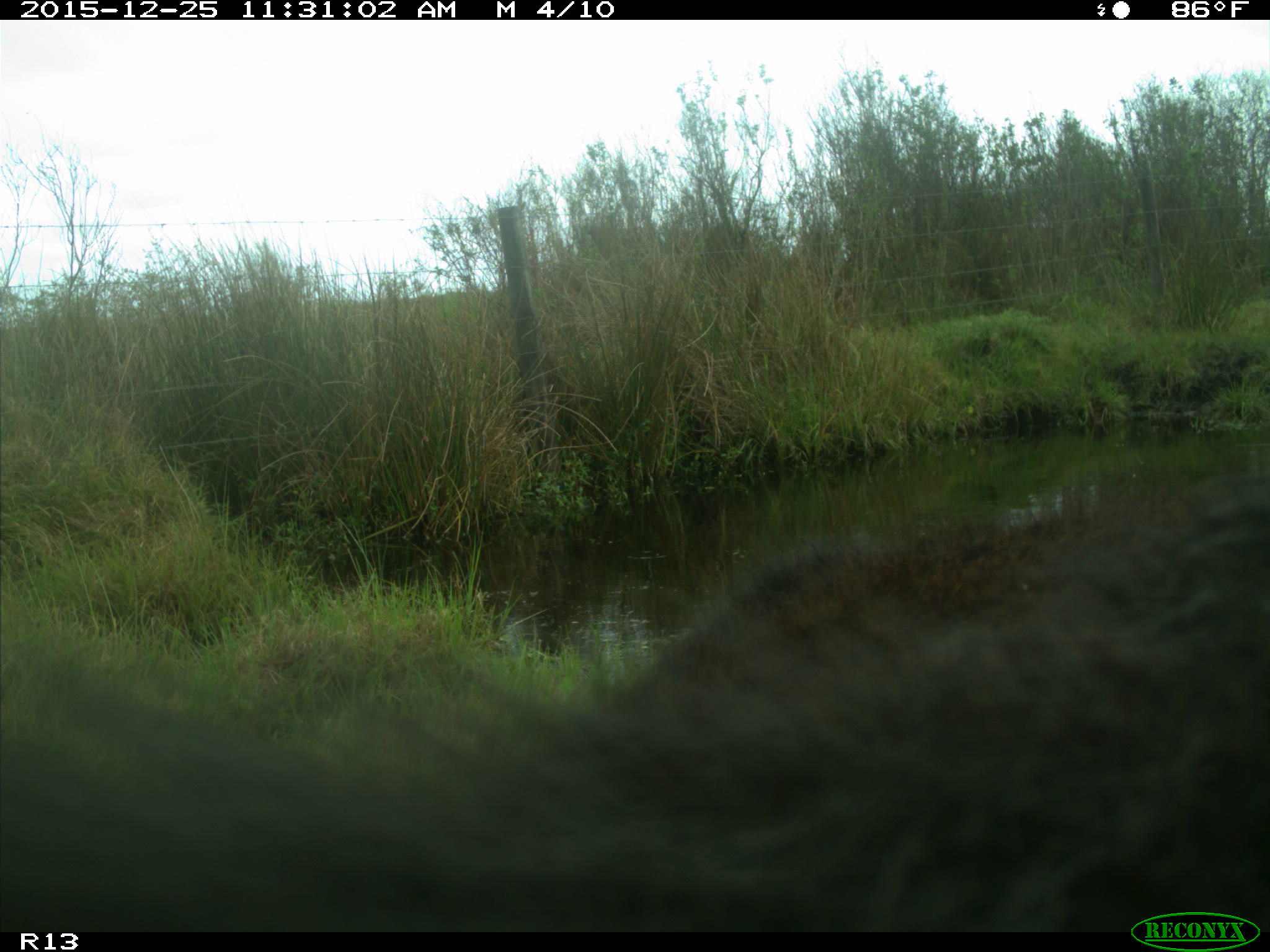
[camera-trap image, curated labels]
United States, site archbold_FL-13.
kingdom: Animalia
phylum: Chordata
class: Mammalia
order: Artiodactyla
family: Bovidae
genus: Bos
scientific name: Bos taurus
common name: domestic cow